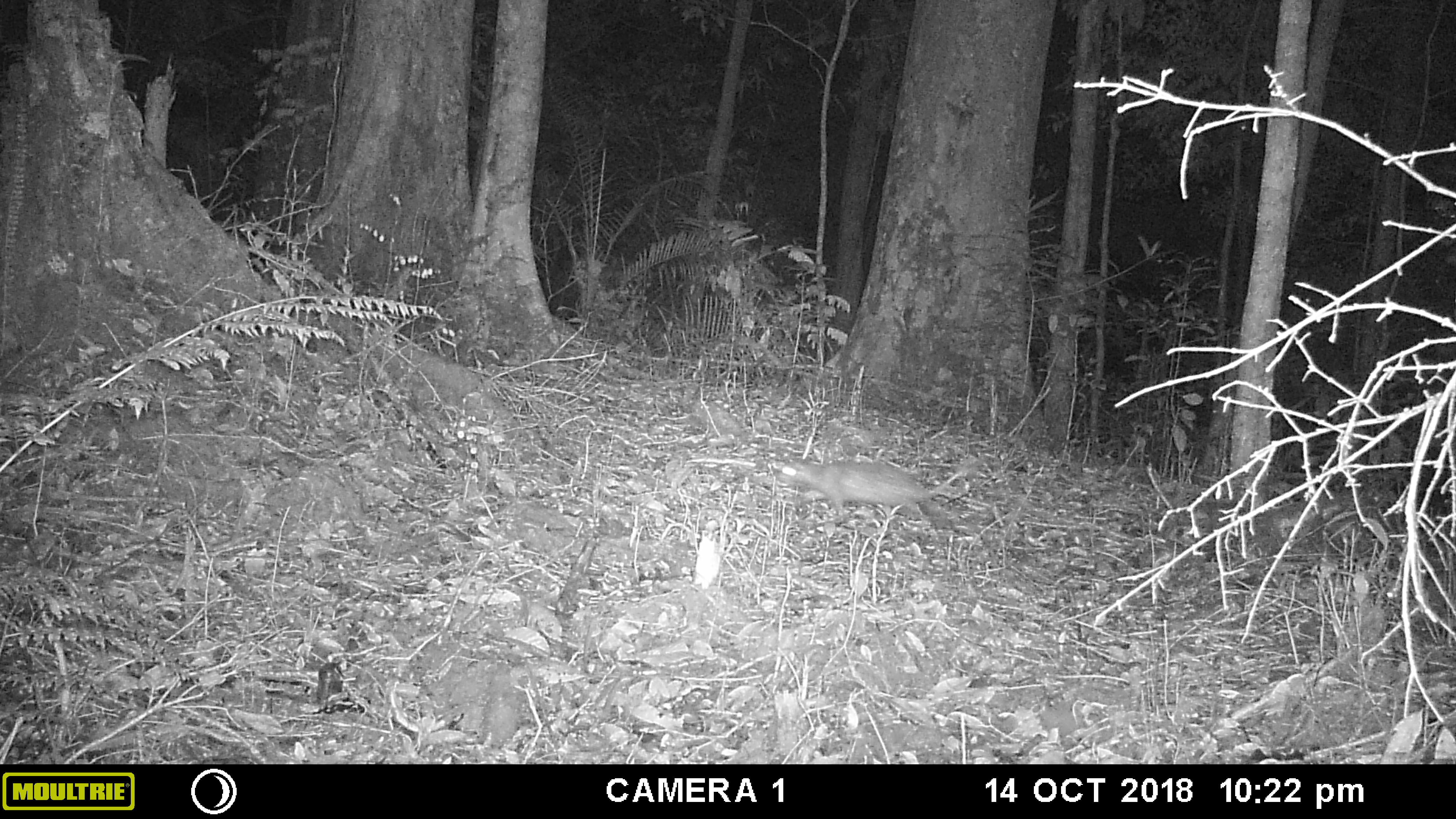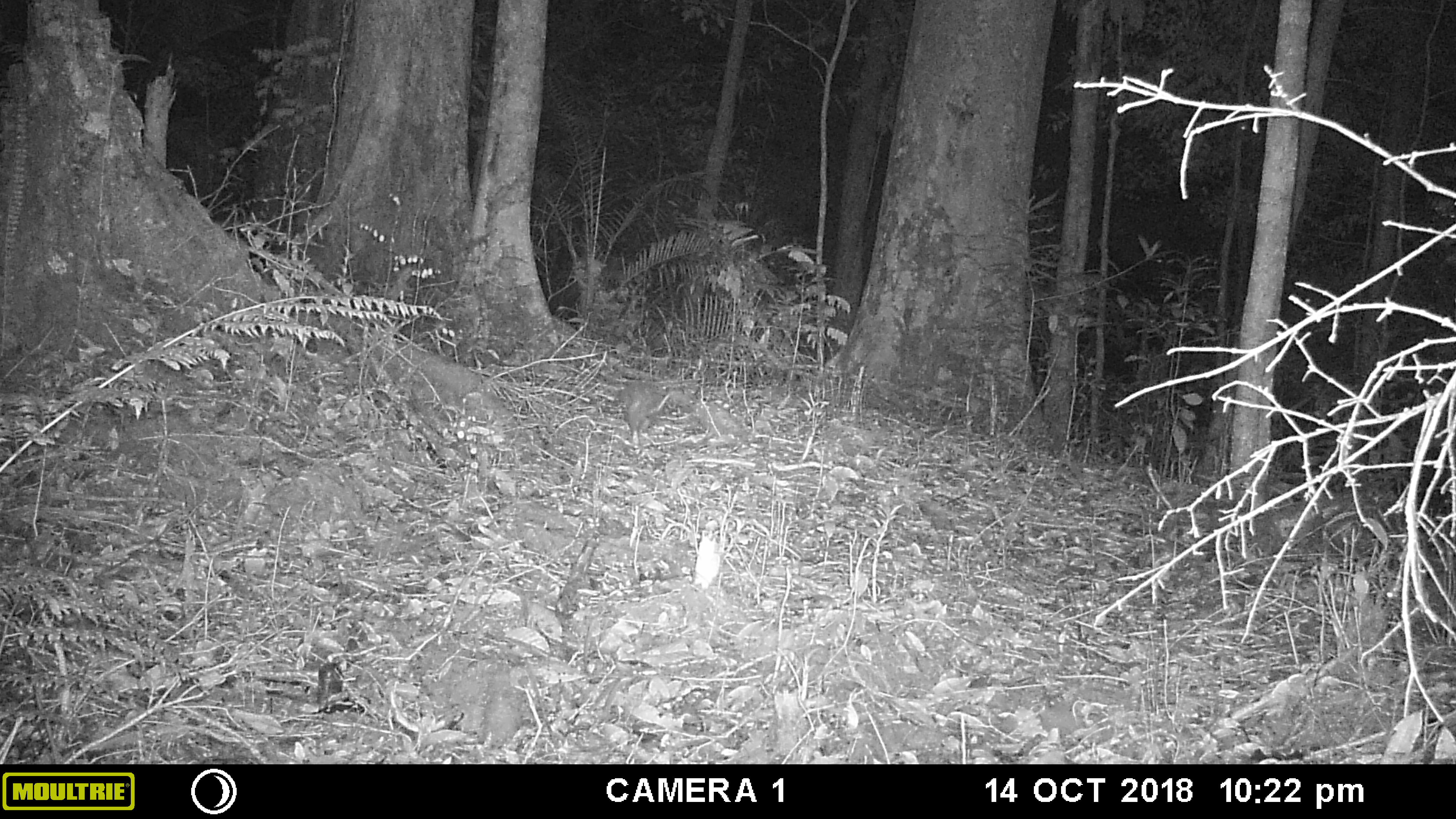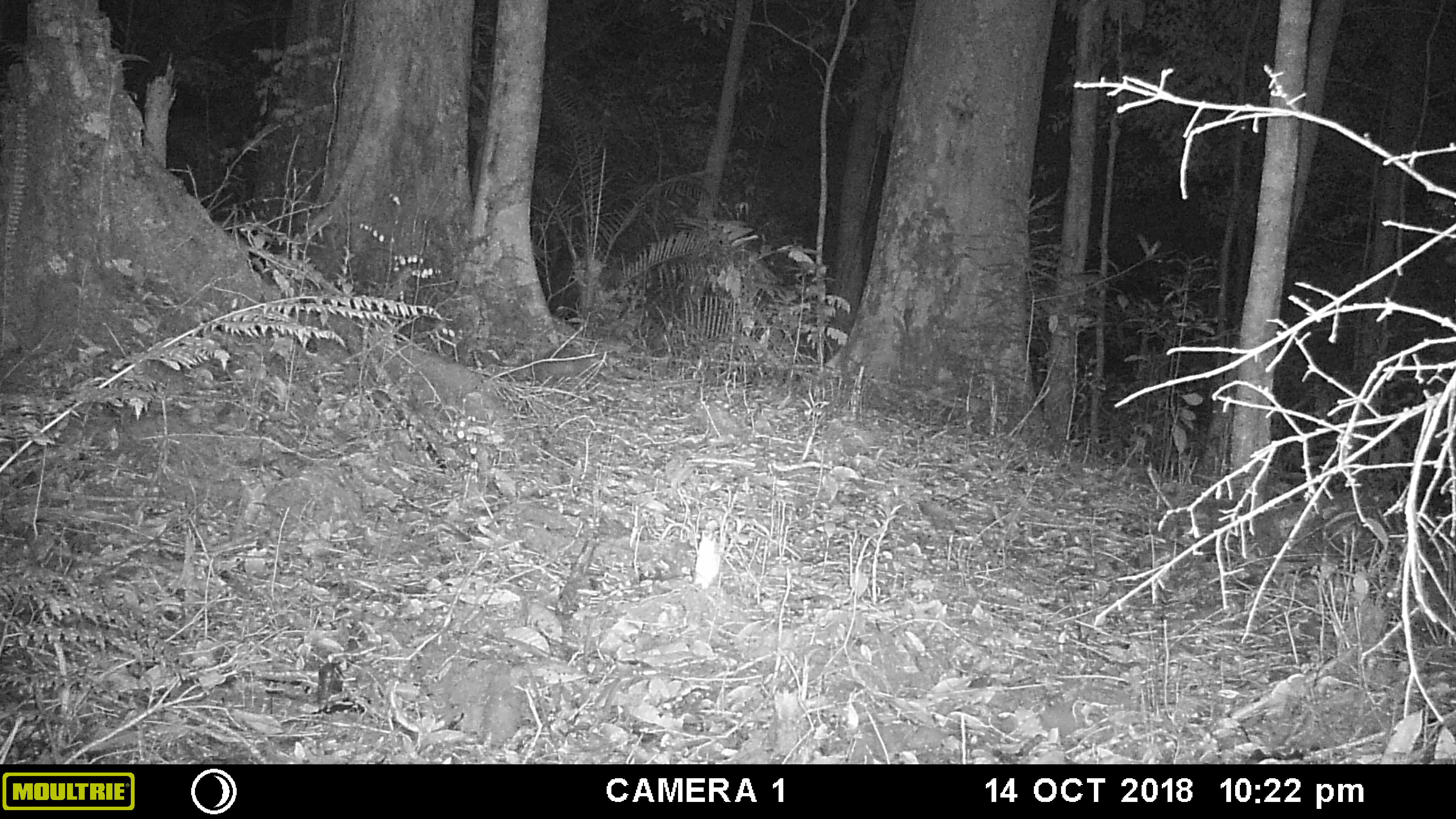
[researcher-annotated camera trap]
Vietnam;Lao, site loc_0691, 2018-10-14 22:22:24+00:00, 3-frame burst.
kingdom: Animalia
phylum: Chordata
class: Mammalia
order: Rodentia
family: Hystricidae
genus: Atherurus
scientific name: Atherurus macrourus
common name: asiatic brush-tailed porcupine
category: asiatic brush tailed porcupine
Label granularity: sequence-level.